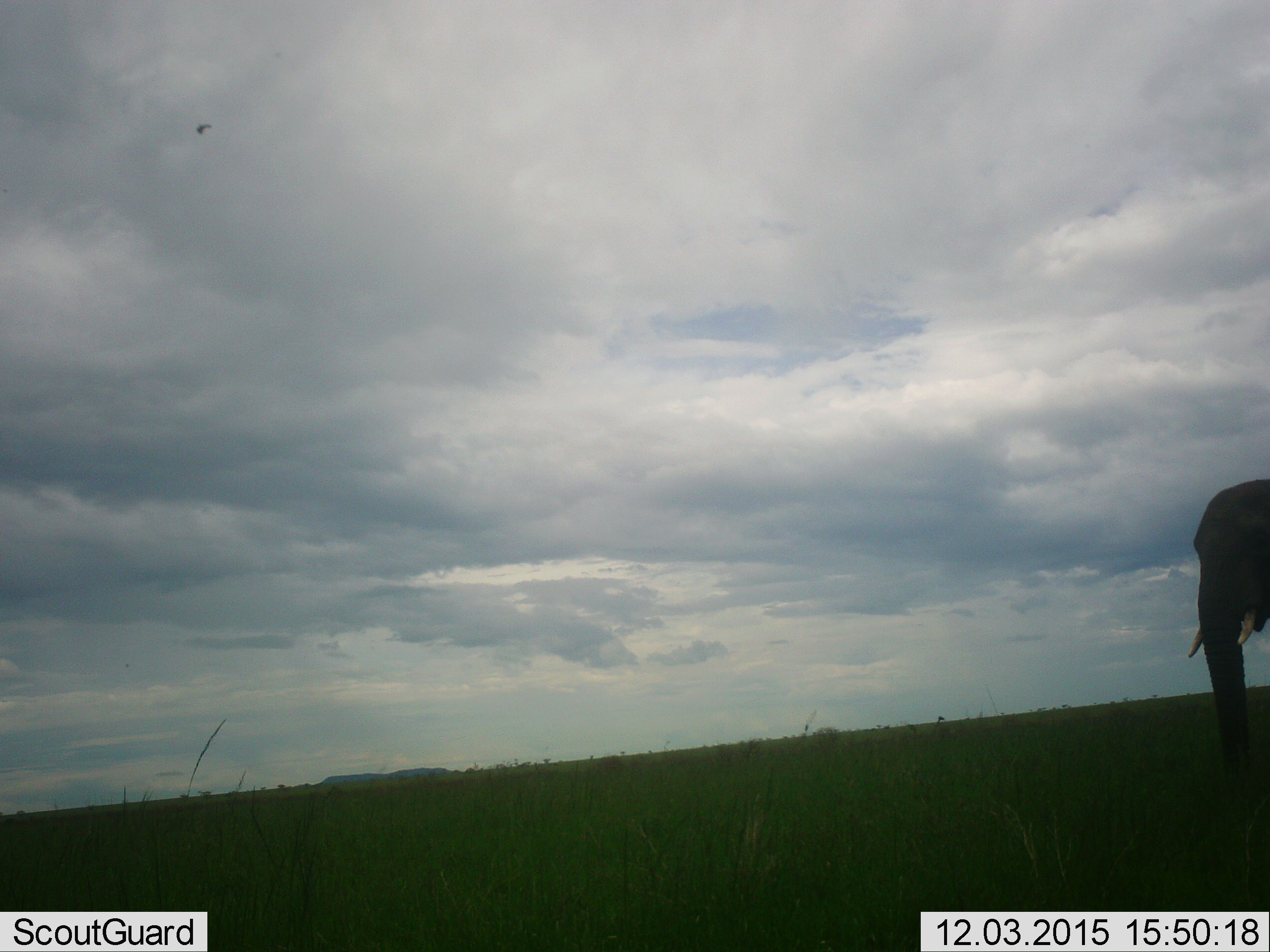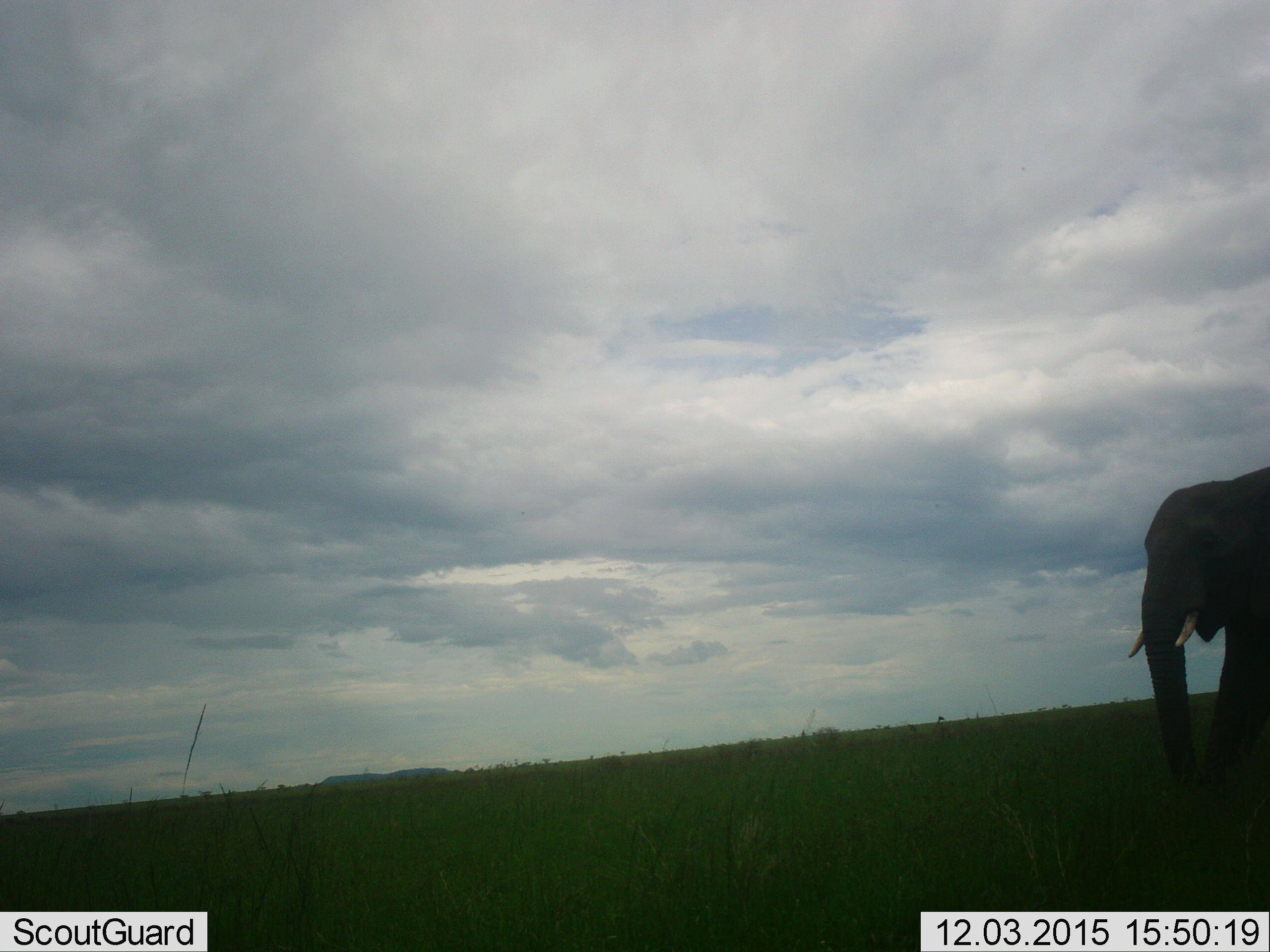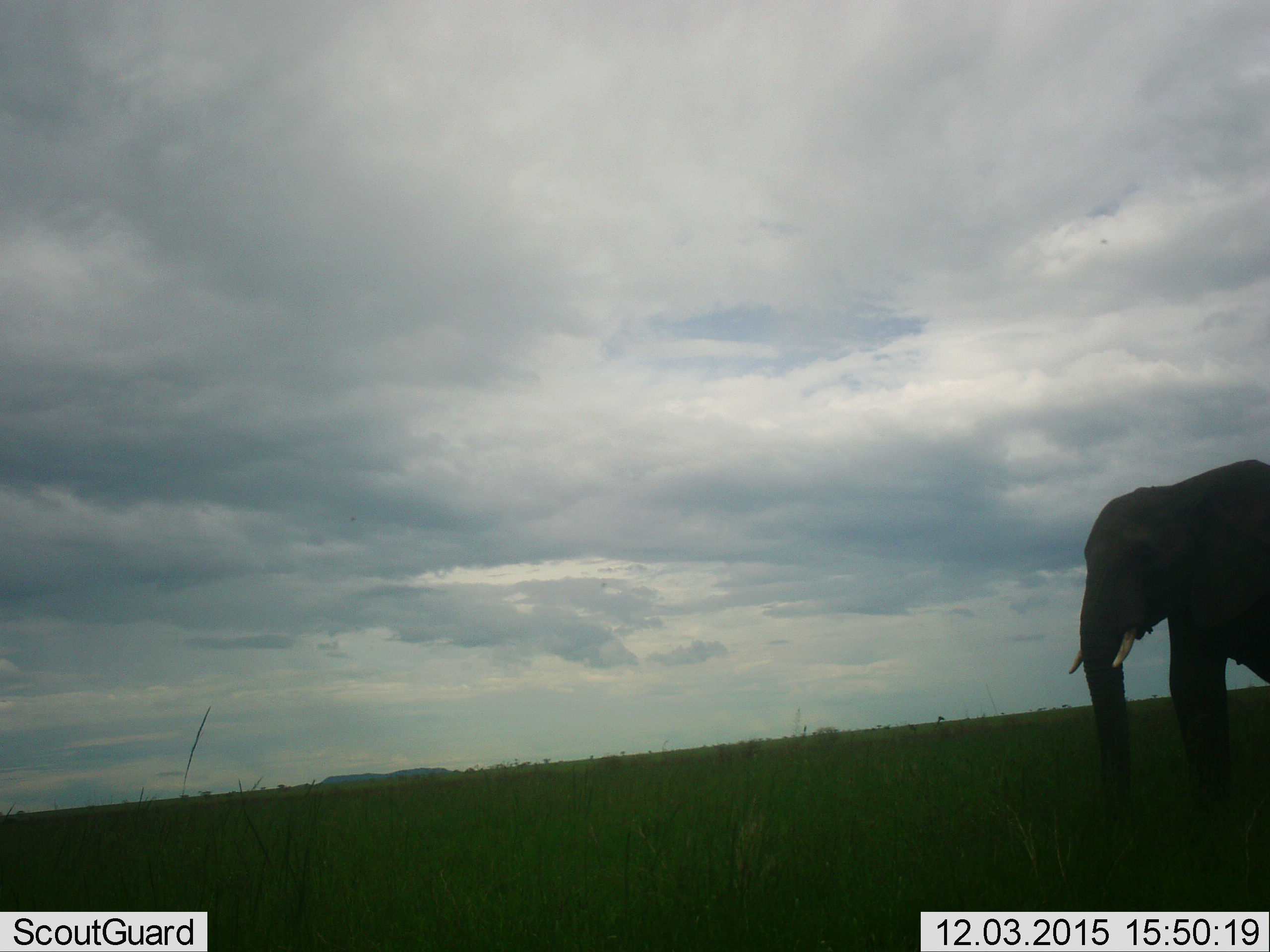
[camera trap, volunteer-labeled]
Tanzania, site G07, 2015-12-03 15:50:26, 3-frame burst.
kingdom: Animalia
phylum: Chordata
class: Mammalia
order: Proboscidea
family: Elephantidae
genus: Loxodonta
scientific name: Loxodonta africana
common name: african bush elephant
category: elephant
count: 1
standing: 45%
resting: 0%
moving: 64%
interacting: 0%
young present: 0%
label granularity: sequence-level